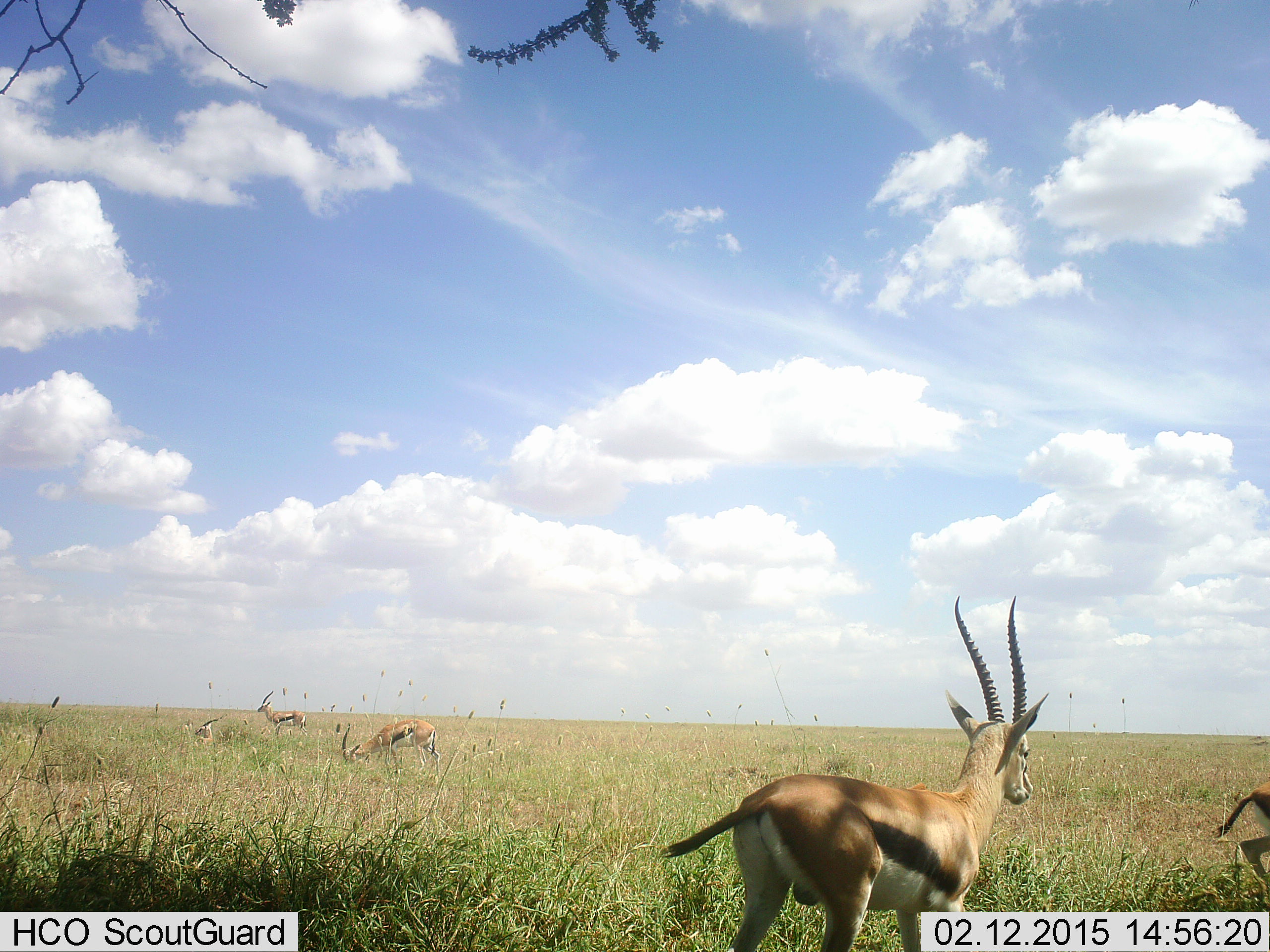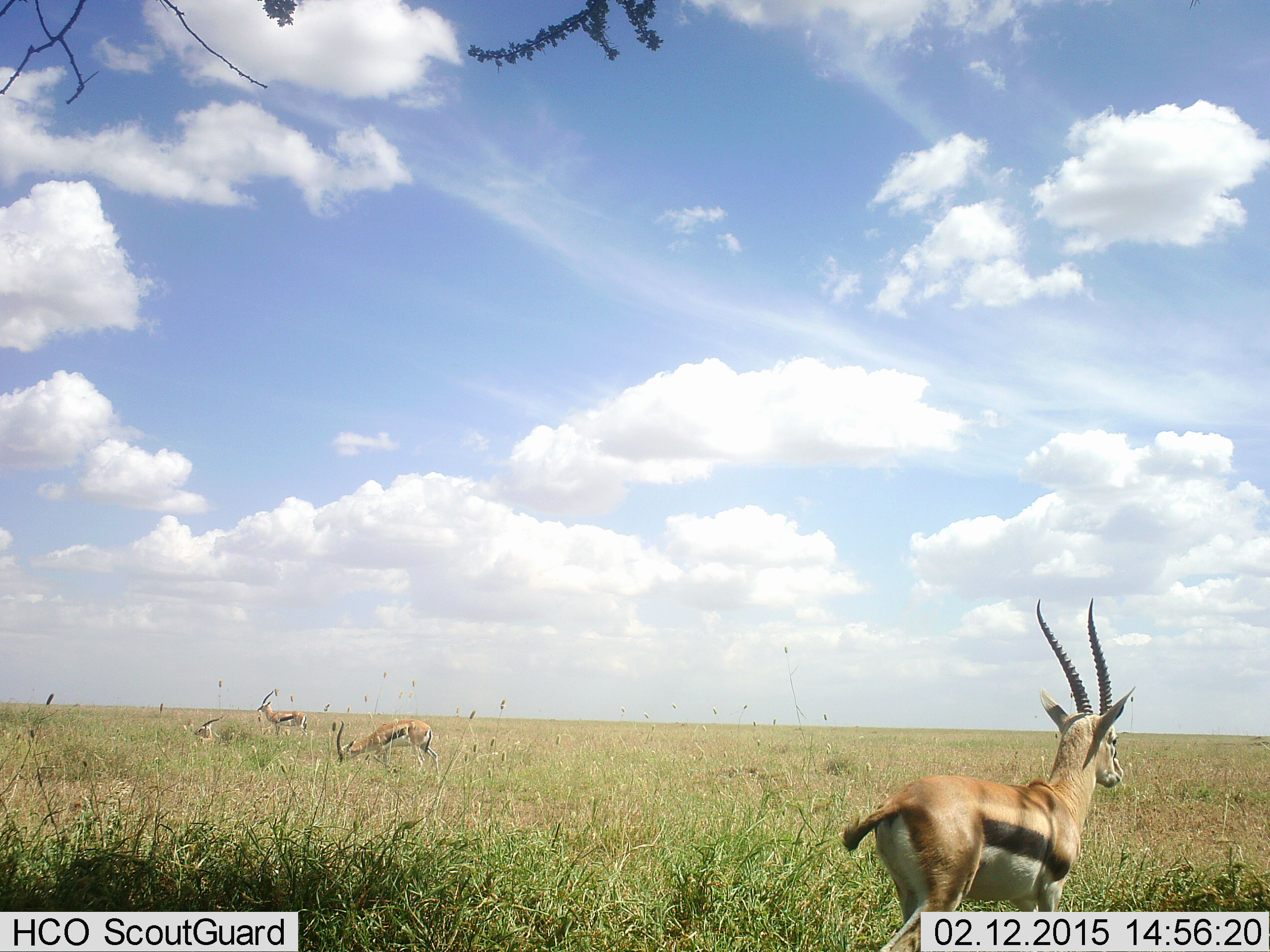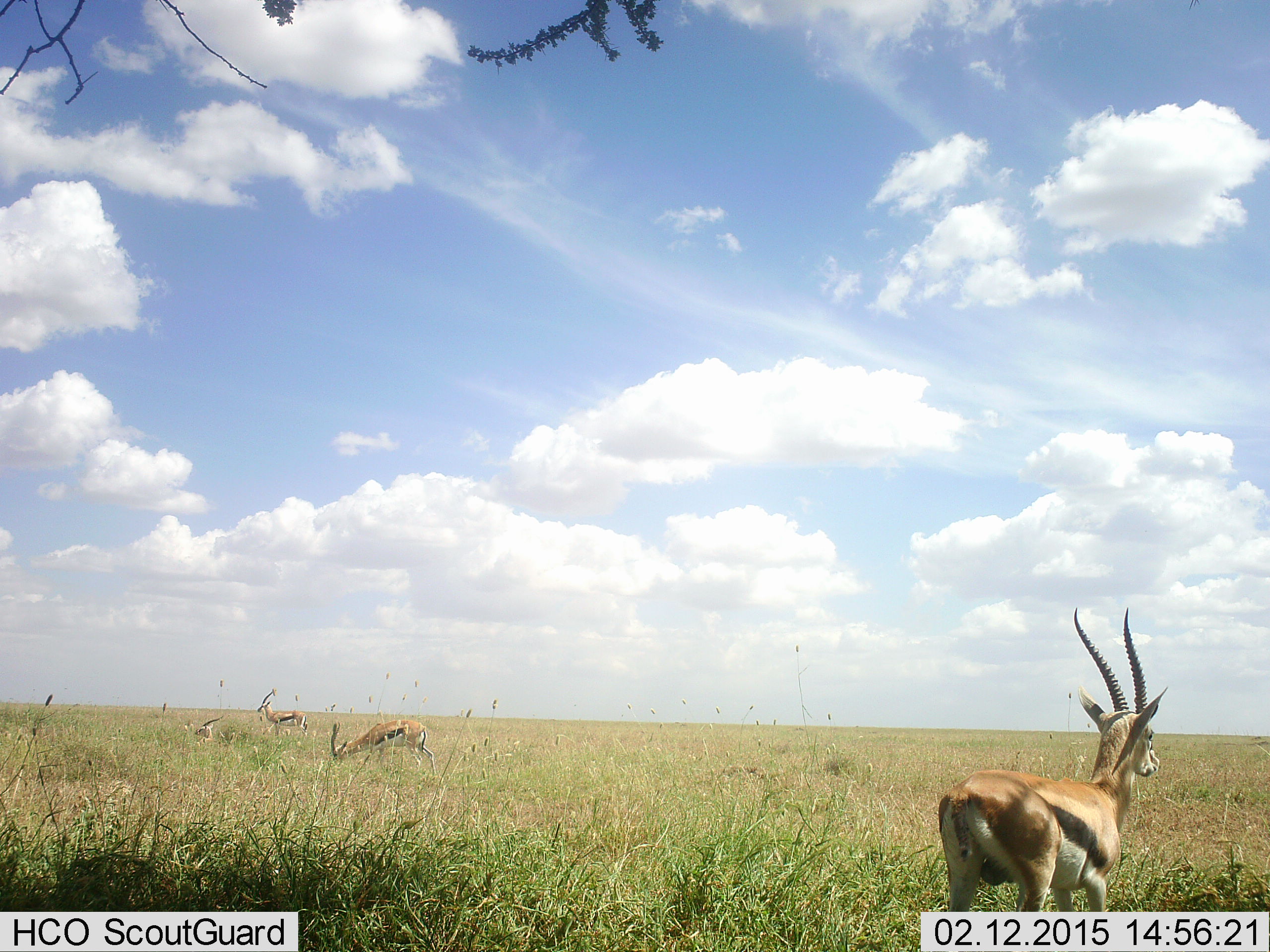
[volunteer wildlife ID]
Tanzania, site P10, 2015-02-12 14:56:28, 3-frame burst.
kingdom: Animalia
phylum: Chordata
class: Mammalia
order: Artiodactyla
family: Bovidae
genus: Eudorcas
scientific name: Eudorcas thomsonii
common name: thomson's gazelle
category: gazellethomsons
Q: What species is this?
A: Gazellethomsons (thomson's gazelle) (Eudorcas thomsonii).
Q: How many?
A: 5.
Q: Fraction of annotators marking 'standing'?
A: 70%.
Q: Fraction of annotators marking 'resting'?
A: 50%.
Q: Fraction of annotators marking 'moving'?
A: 70%.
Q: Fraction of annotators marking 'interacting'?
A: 0%.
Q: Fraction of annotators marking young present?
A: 0%.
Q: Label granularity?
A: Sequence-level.